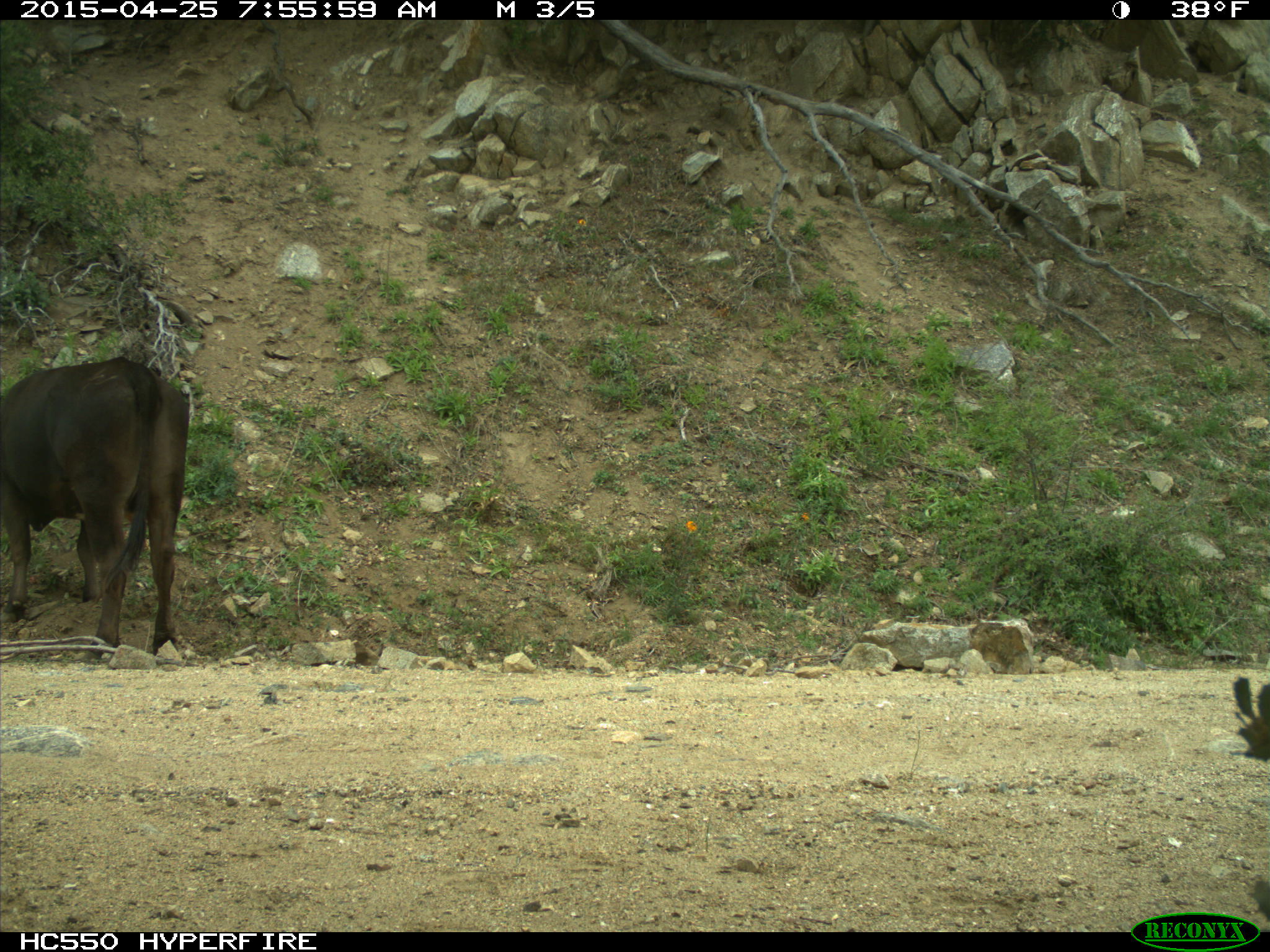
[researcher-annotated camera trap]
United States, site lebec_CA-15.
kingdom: Animalia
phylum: Chordata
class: Mammalia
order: Artiodactyla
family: Bovidae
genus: Bos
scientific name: Bos taurus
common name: domestic cow